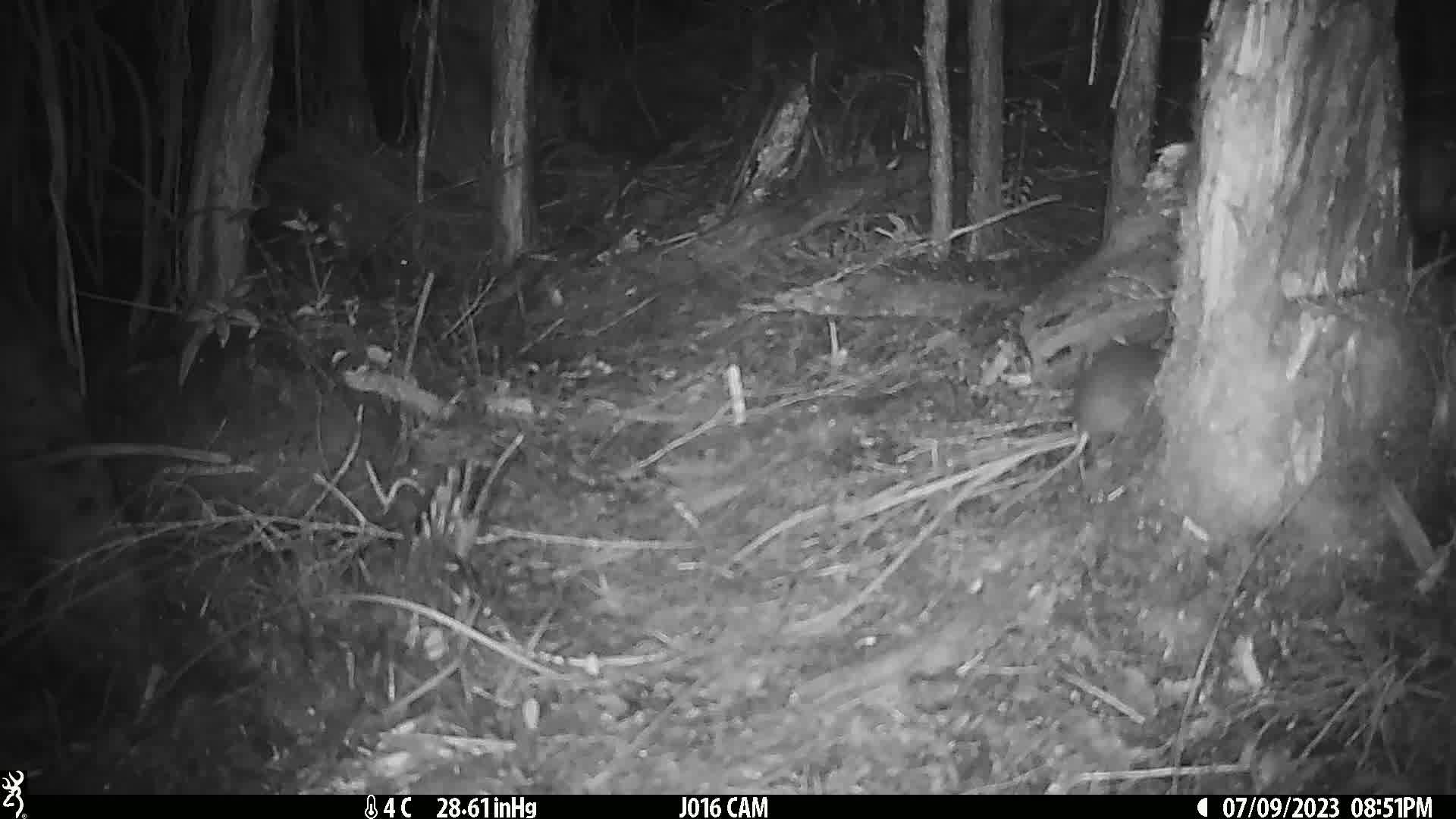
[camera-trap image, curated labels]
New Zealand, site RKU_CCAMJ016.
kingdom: Animalia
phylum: Chordata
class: Mammalia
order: Rodentia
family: Muridae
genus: Rattus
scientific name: Rattus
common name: rat